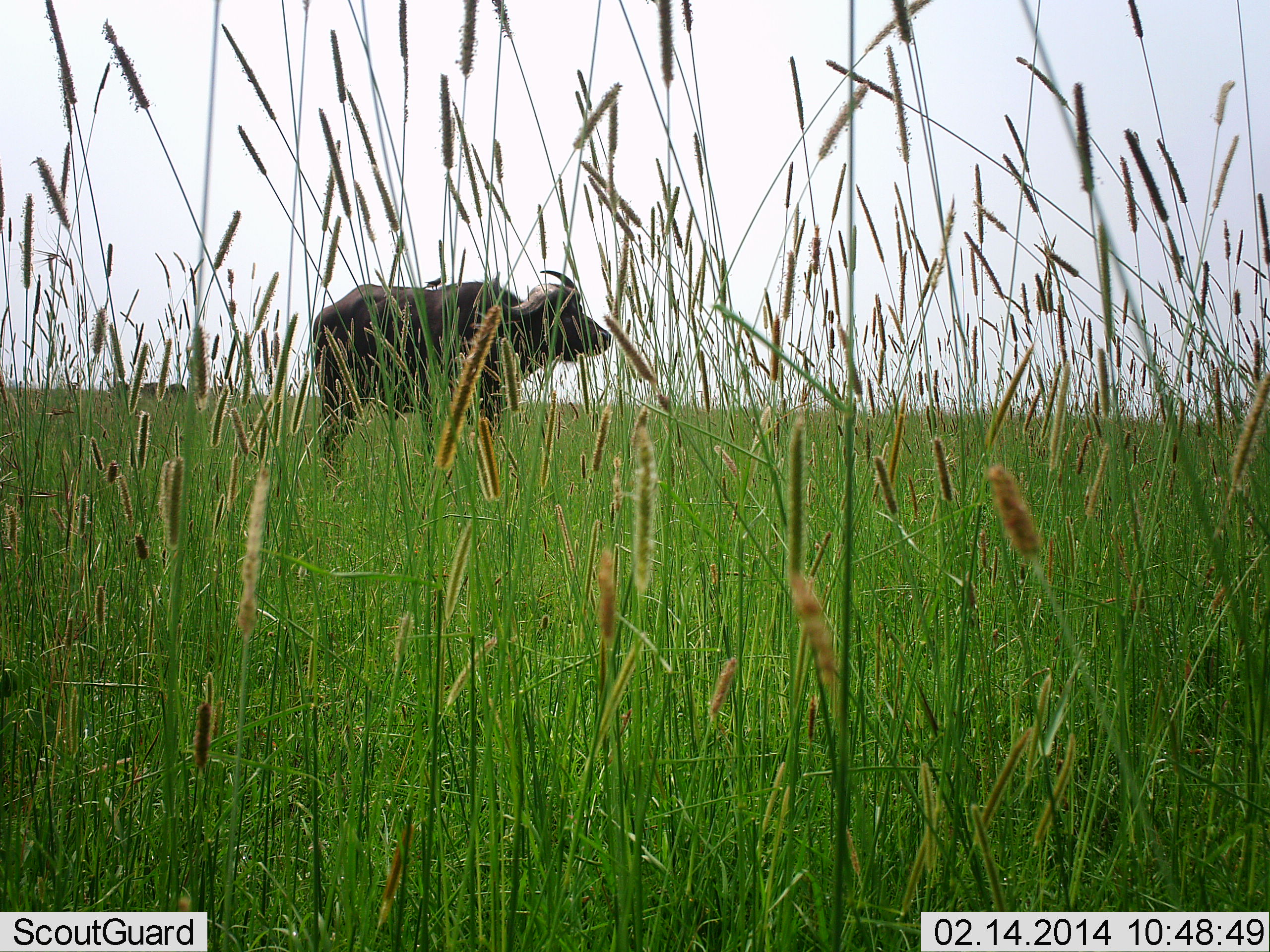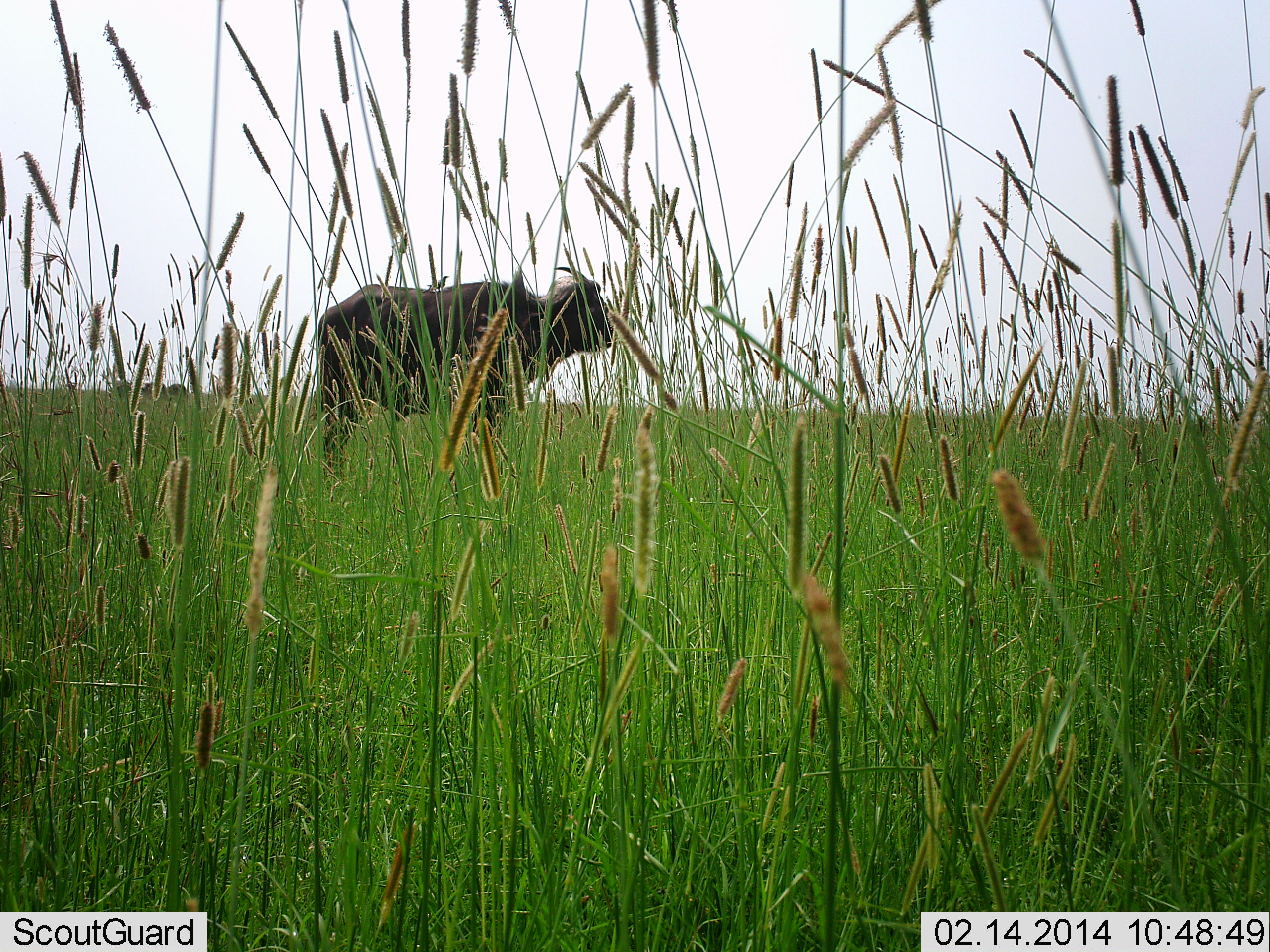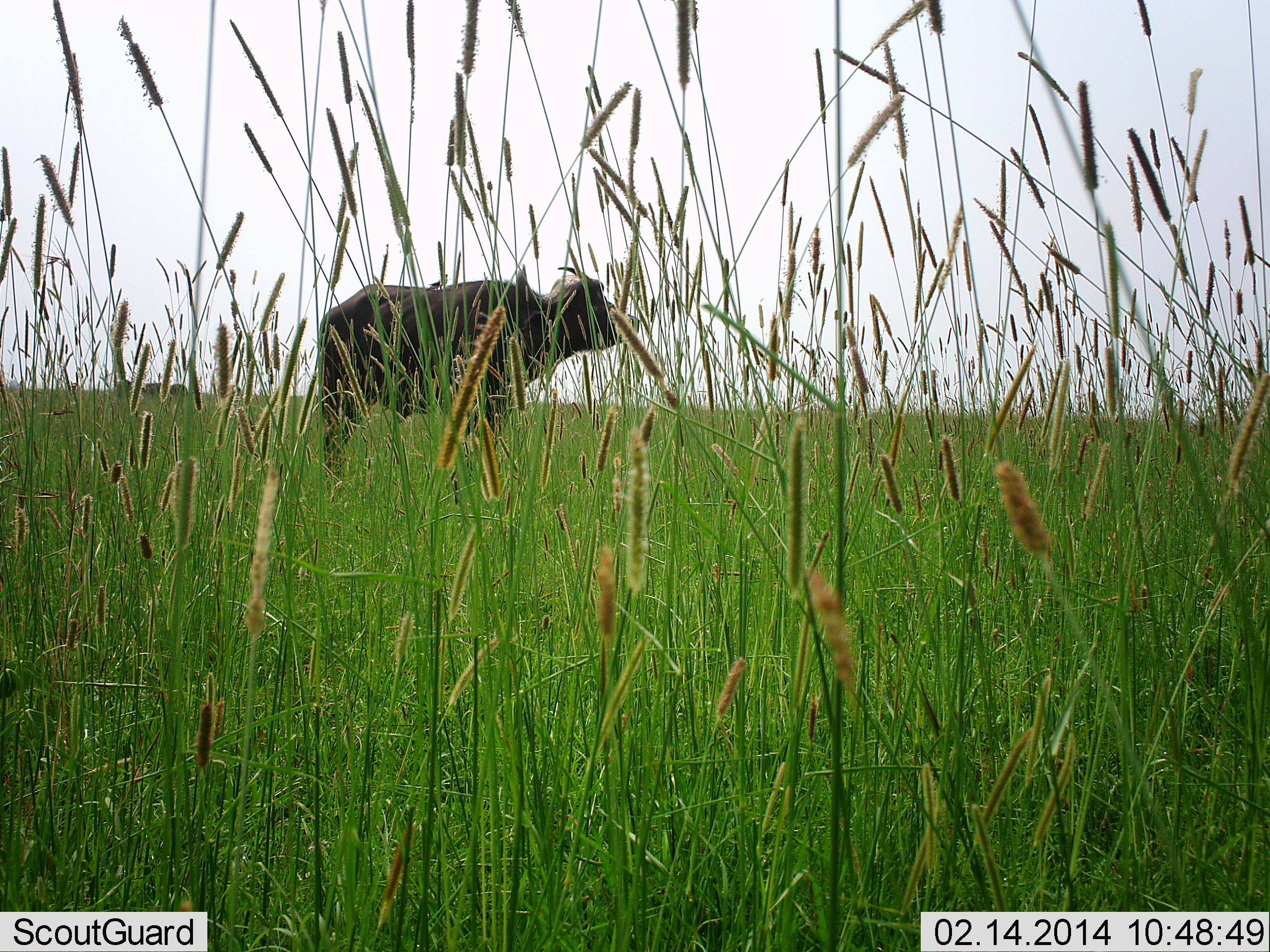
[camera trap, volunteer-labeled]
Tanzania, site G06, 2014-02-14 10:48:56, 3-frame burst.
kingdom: Animalia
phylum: Chordata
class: Mammalia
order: Artiodactyla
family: Bovidae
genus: Syncerus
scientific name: Syncerus caffer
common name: cape buffalo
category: buffalo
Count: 1.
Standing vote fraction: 83%.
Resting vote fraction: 0%.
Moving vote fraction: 17%.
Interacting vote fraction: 0%.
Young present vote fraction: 0%.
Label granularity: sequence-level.